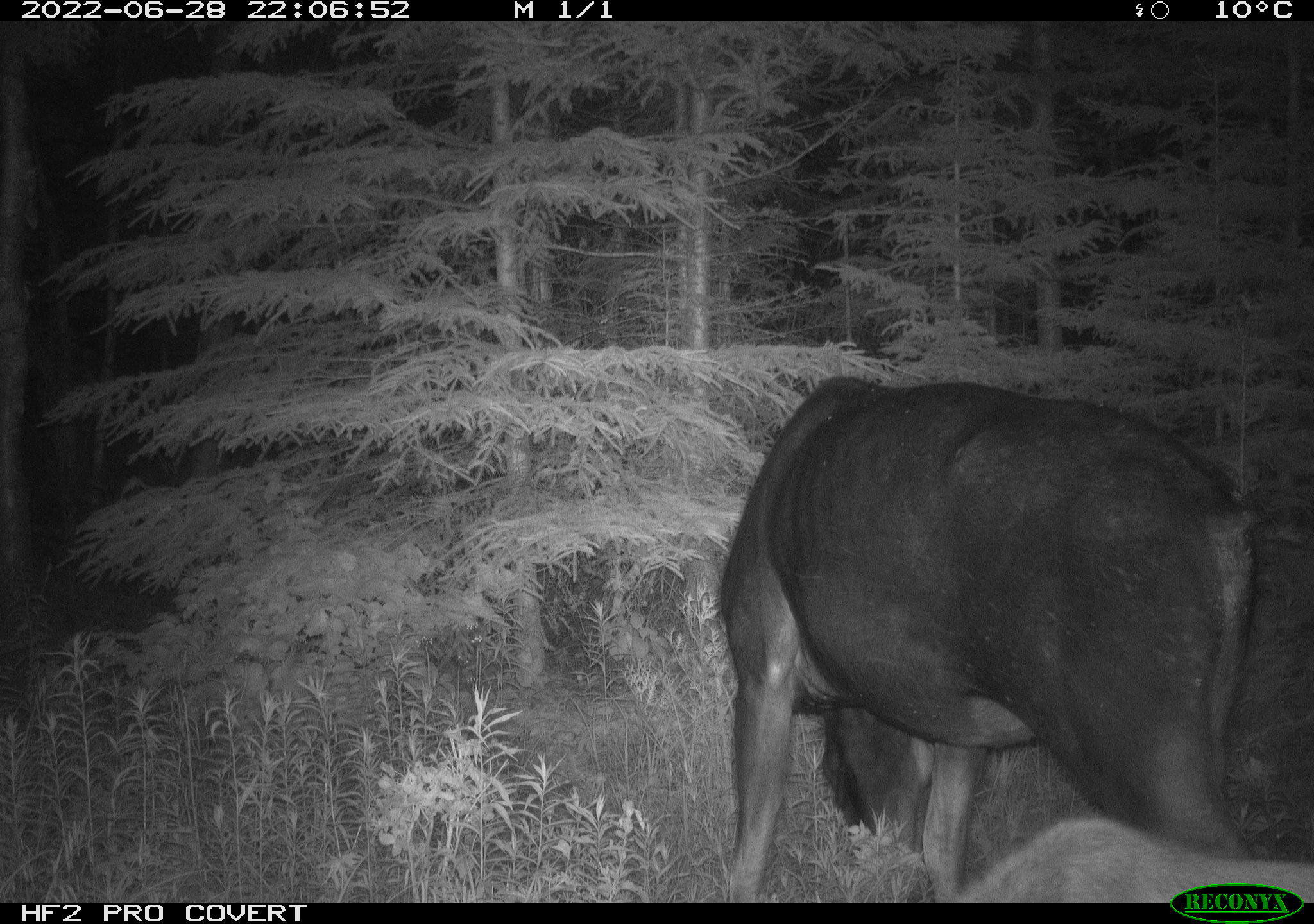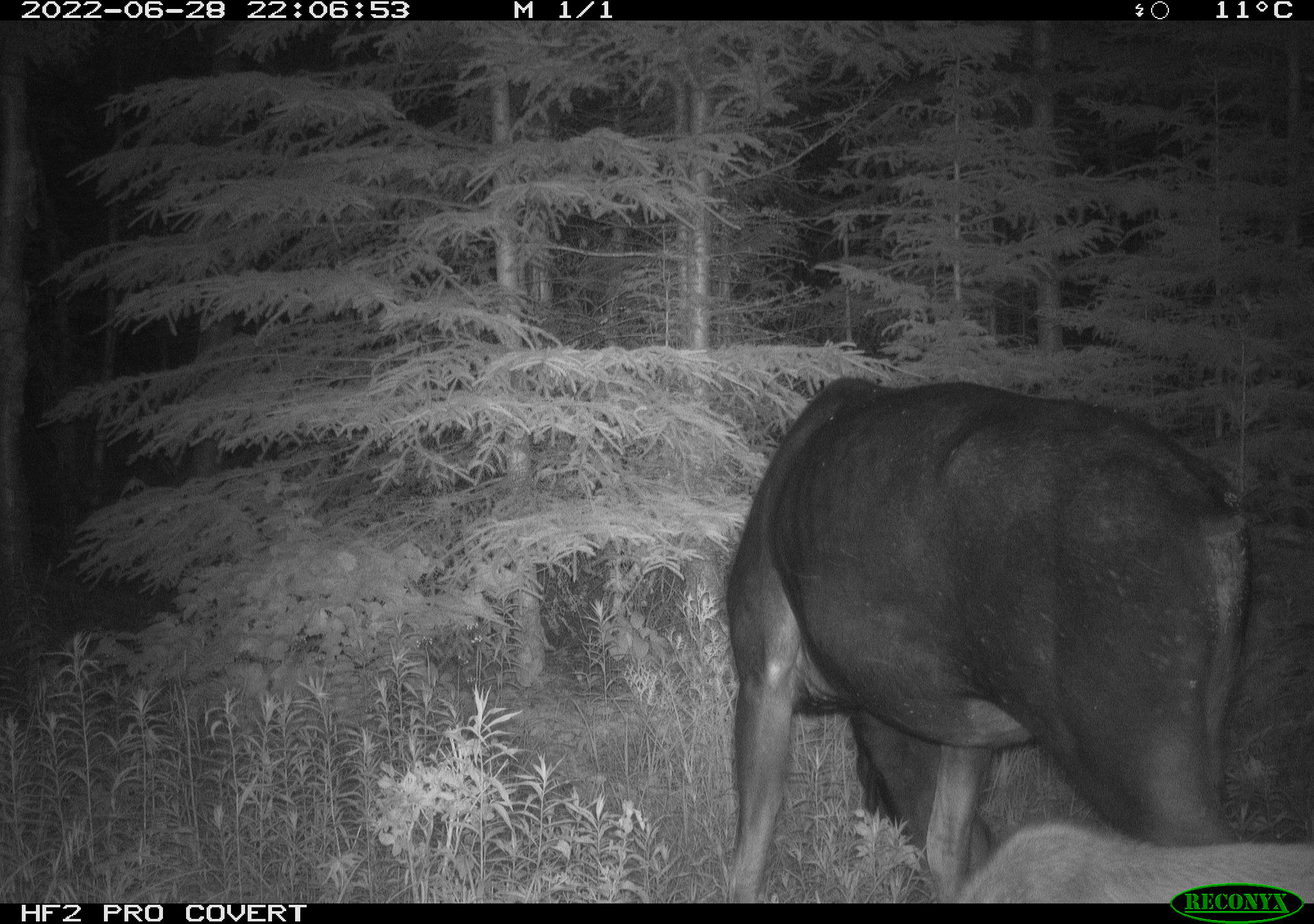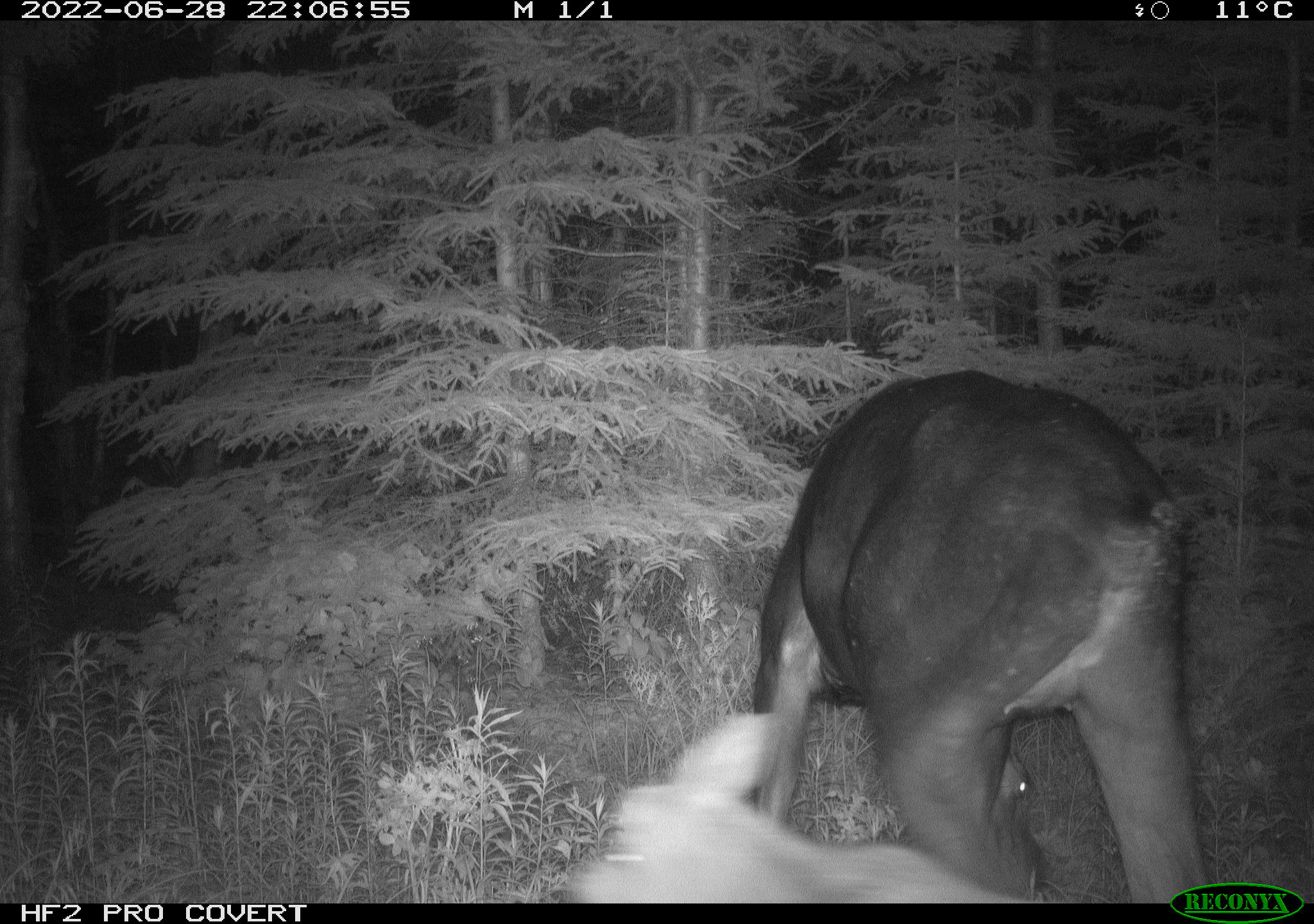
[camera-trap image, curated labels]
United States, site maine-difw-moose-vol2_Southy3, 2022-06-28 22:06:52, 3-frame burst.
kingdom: Animalia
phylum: Chordata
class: Mammalia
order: Artiodactyla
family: Cervidae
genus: Alces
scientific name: Alces alces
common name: moose